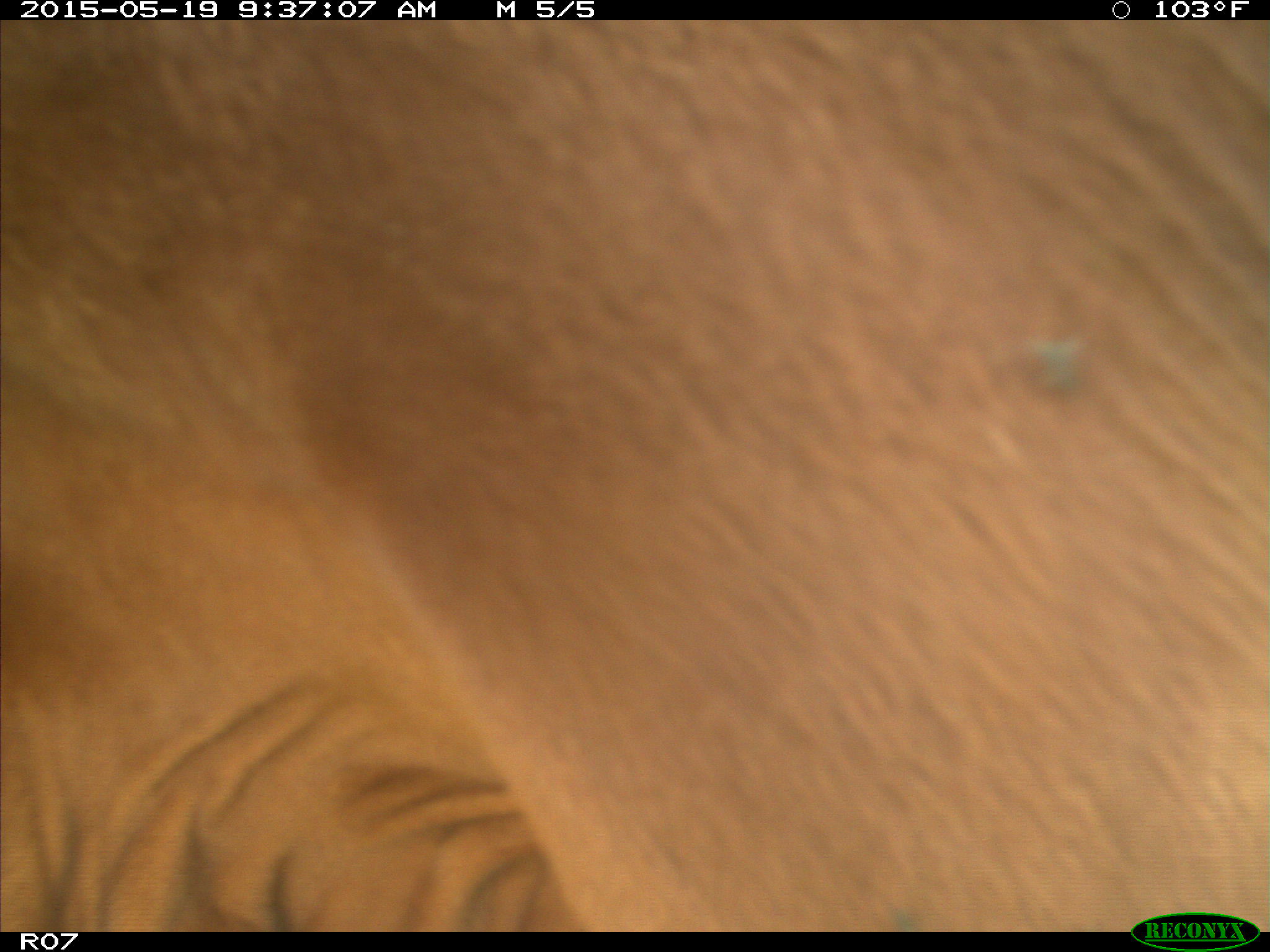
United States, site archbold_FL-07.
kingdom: Animalia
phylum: Chordata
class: Mammalia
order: Artiodactyla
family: Bovidae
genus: Bos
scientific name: Bos taurus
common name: domestic cow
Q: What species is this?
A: Bos taurus (domestic cow).